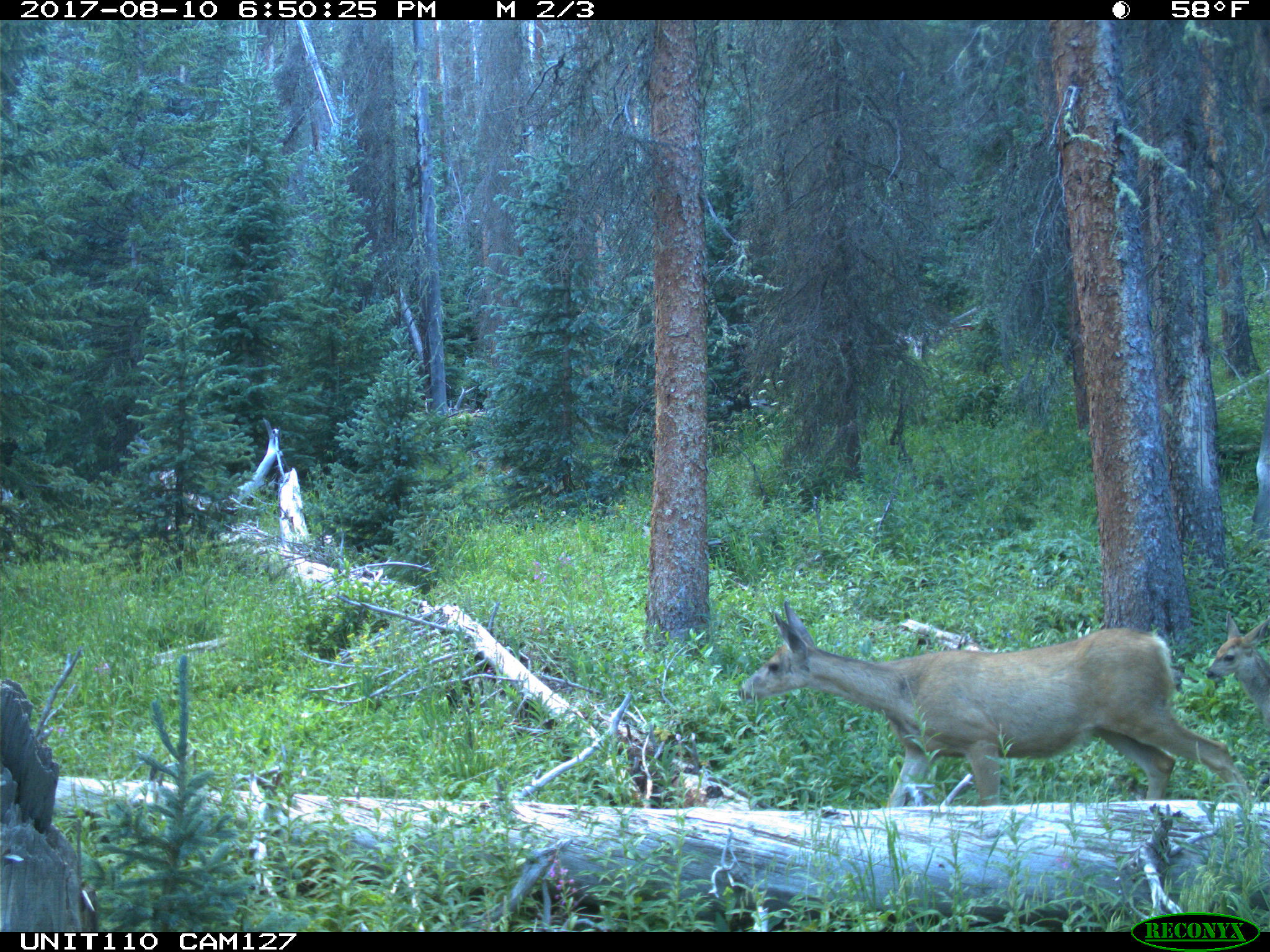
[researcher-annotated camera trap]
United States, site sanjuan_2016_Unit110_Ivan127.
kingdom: Animalia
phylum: Chordata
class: Mammalia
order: Artiodactyla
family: Cervidae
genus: Odocoileus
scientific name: Odocoileus hemionus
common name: mule deer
Odocoileus hemionus (mule deer).